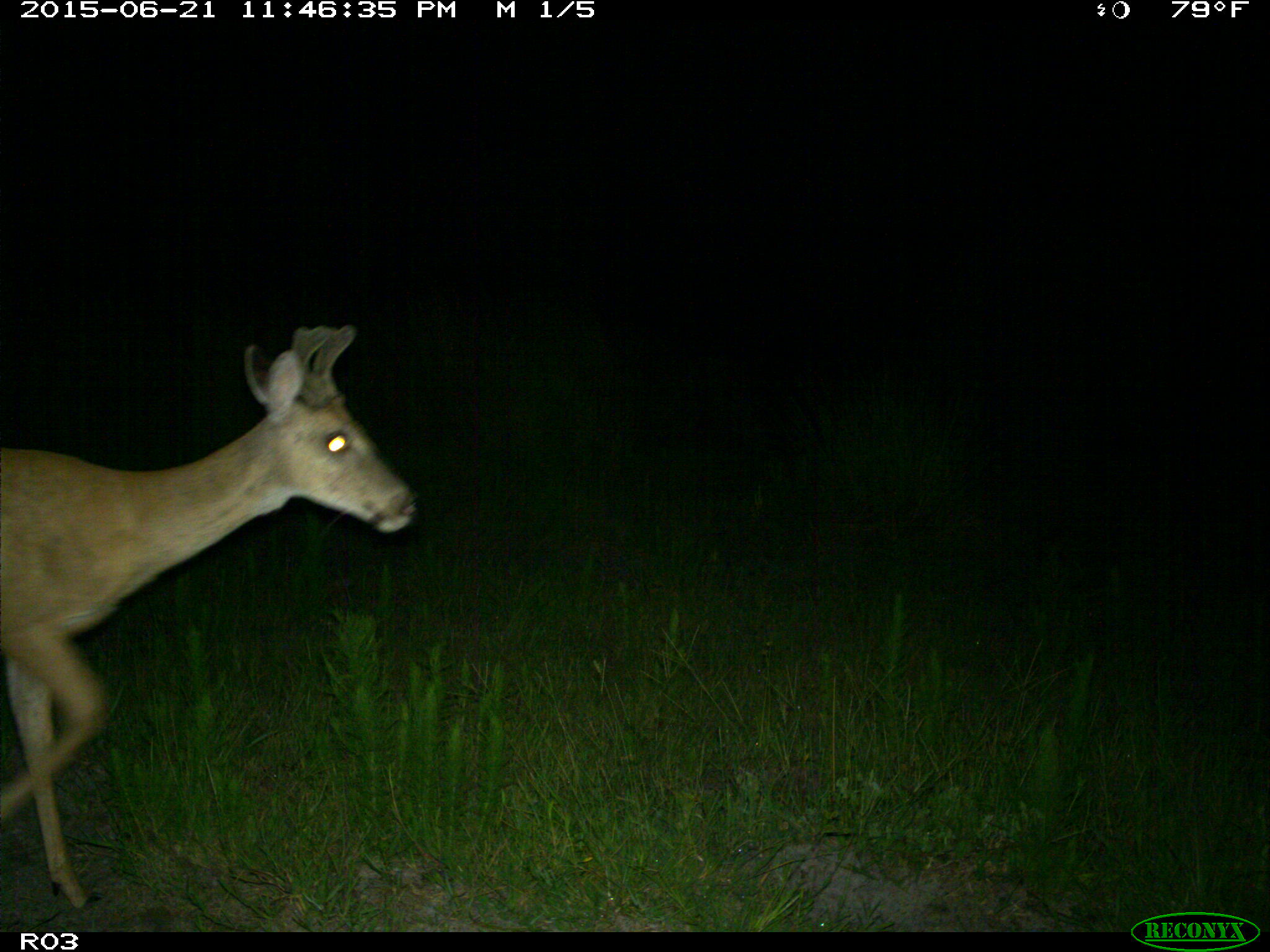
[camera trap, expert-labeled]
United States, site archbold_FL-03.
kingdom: Animalia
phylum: Chordata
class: Mammalia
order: Artiodactyla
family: Cervidae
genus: Odocoileus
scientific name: Odocoileus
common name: deer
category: unidentified deer